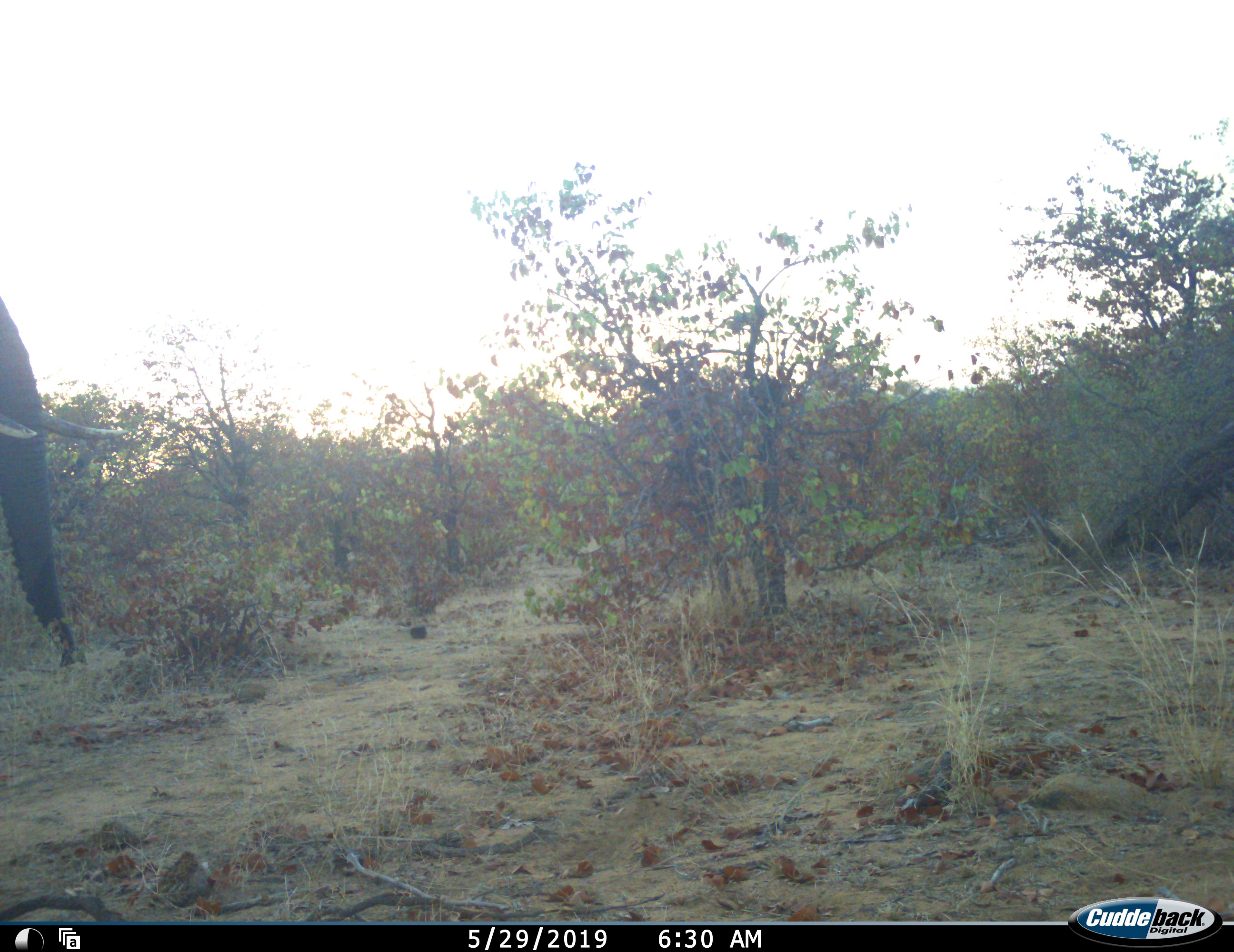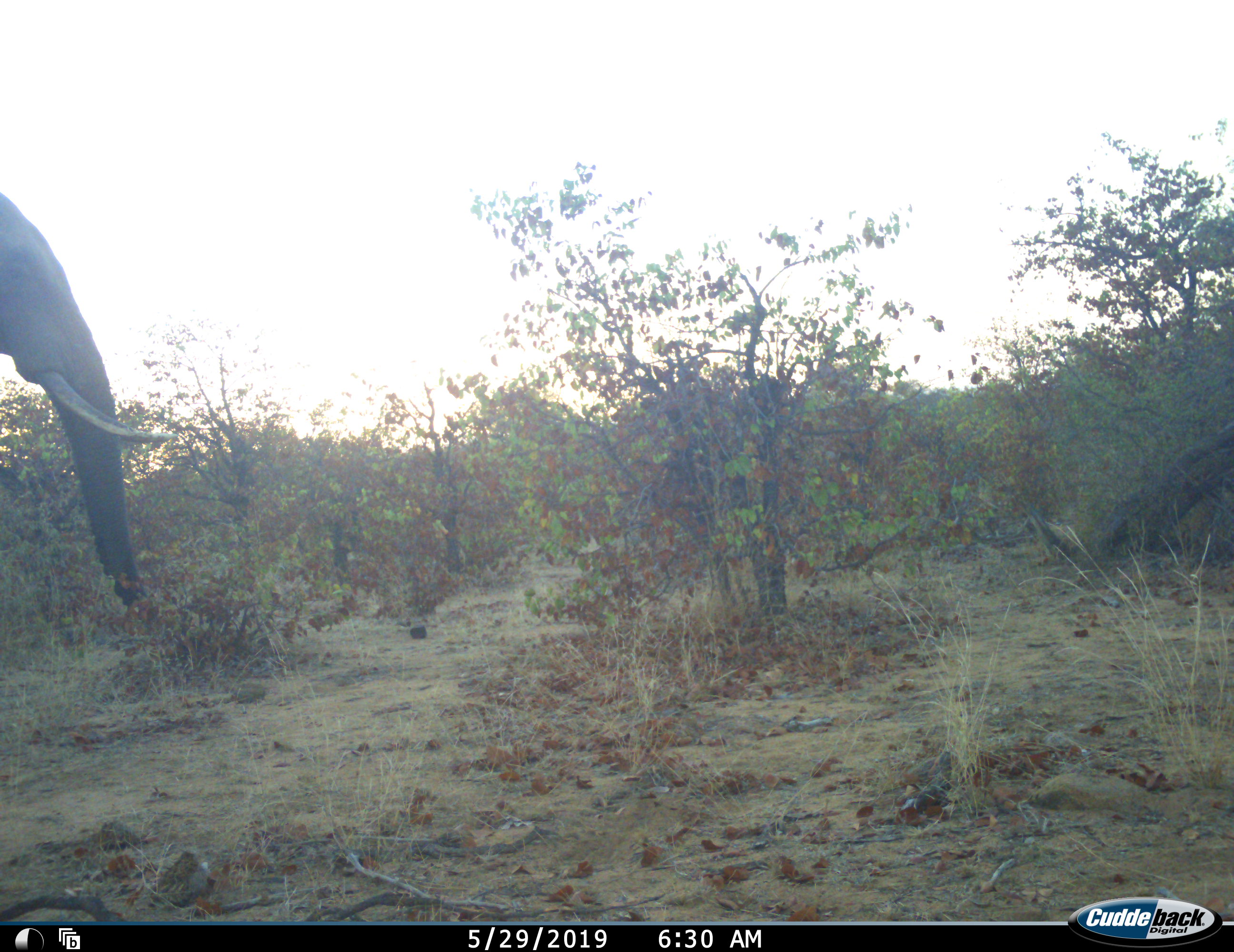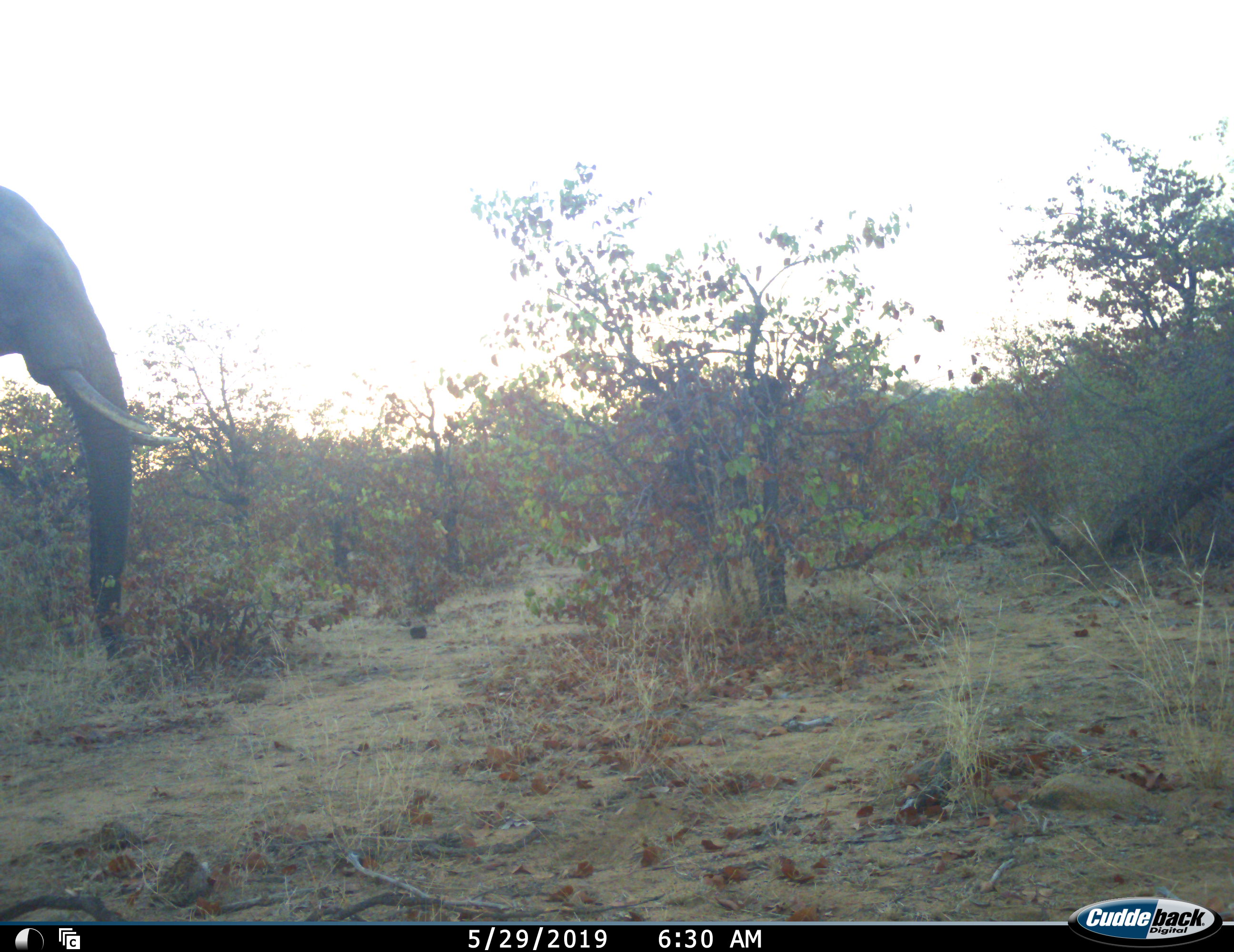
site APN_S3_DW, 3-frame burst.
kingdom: Animalia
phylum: Chordata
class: Mammalia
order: Proboscidea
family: Elephantidae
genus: Loxodonta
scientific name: Loxodonta africana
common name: african bush elephant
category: elephant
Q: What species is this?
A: Elephant (african bush elephant) (Loxodonta africana).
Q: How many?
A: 1.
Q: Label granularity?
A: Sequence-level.